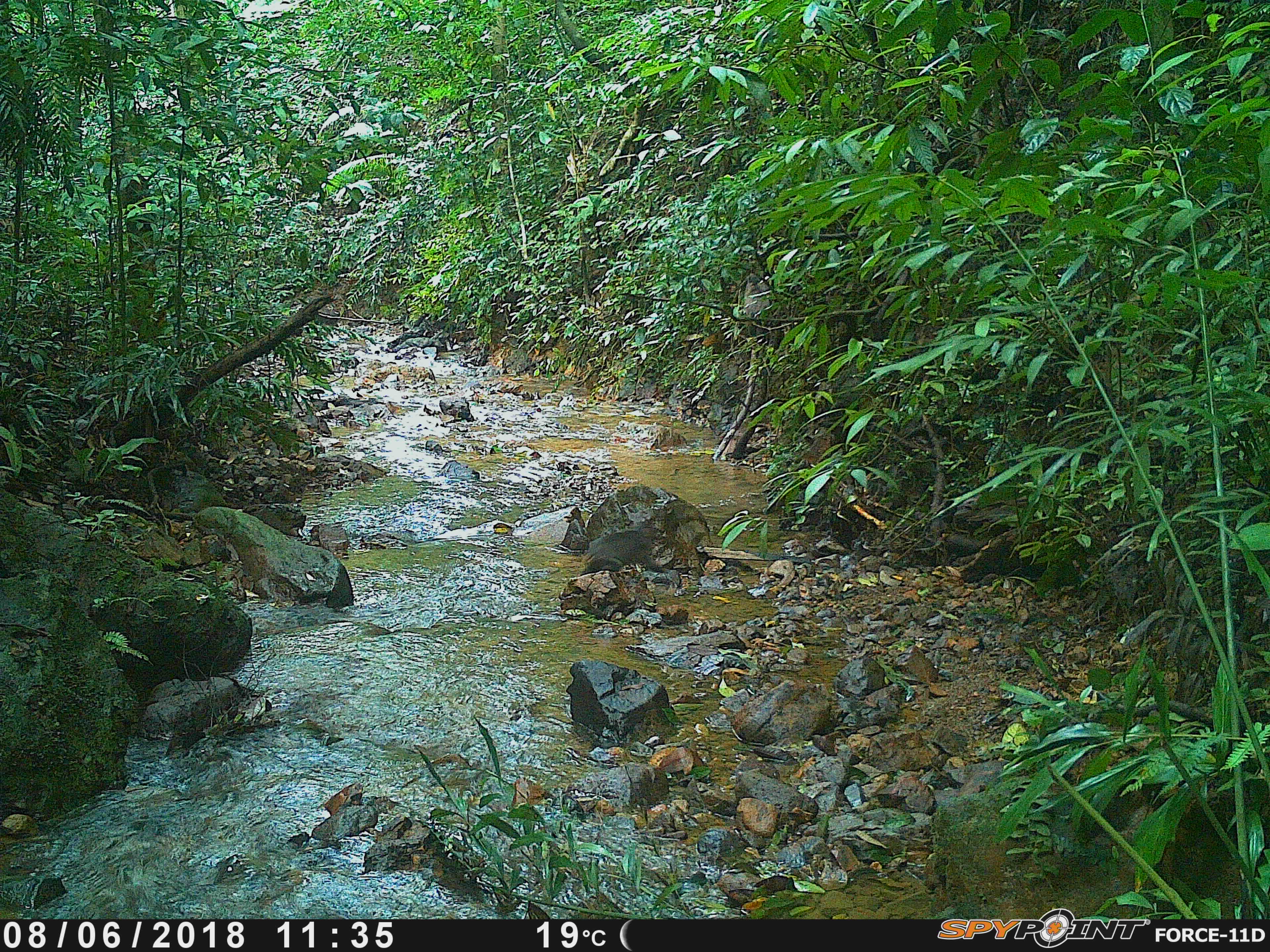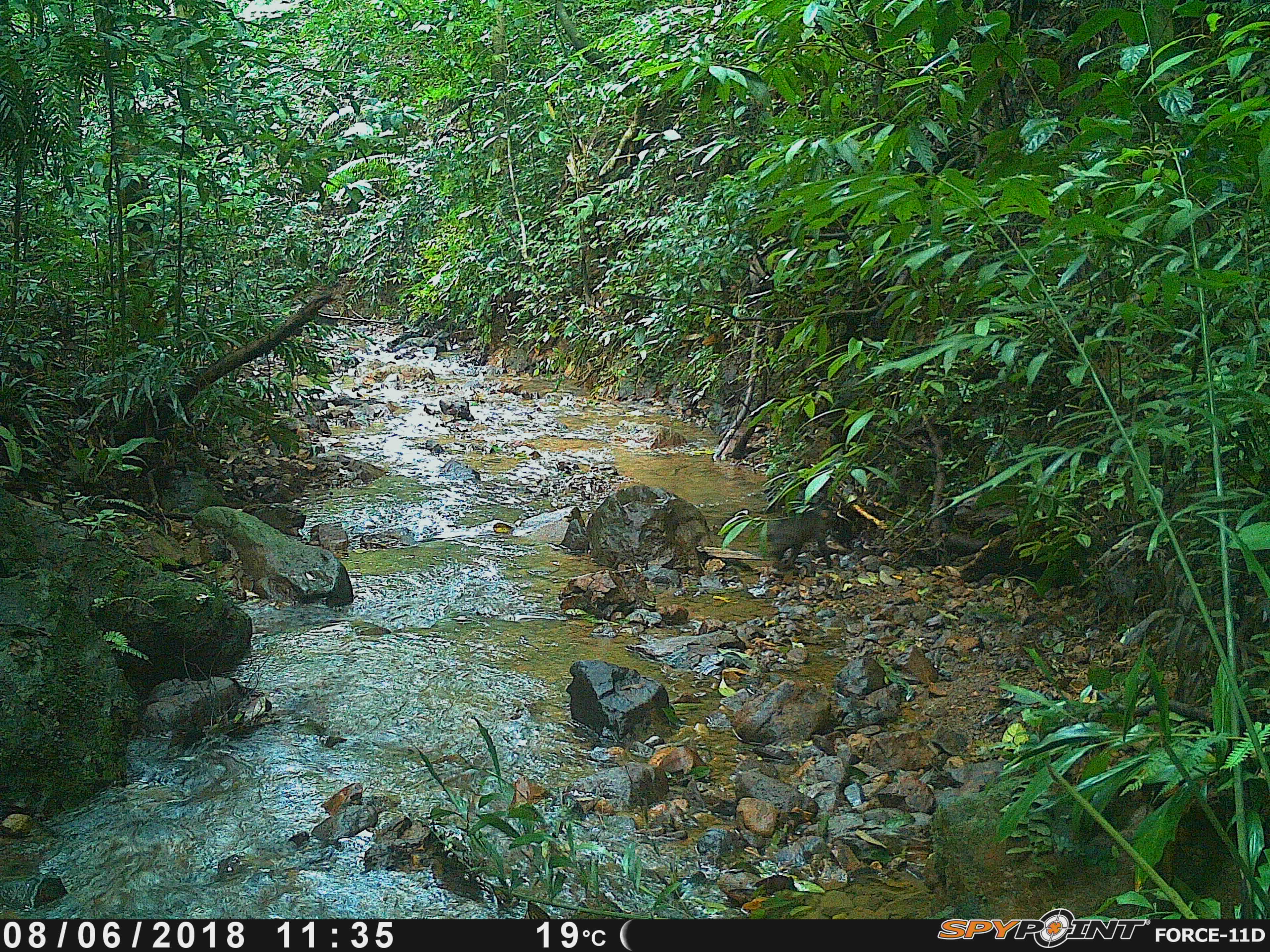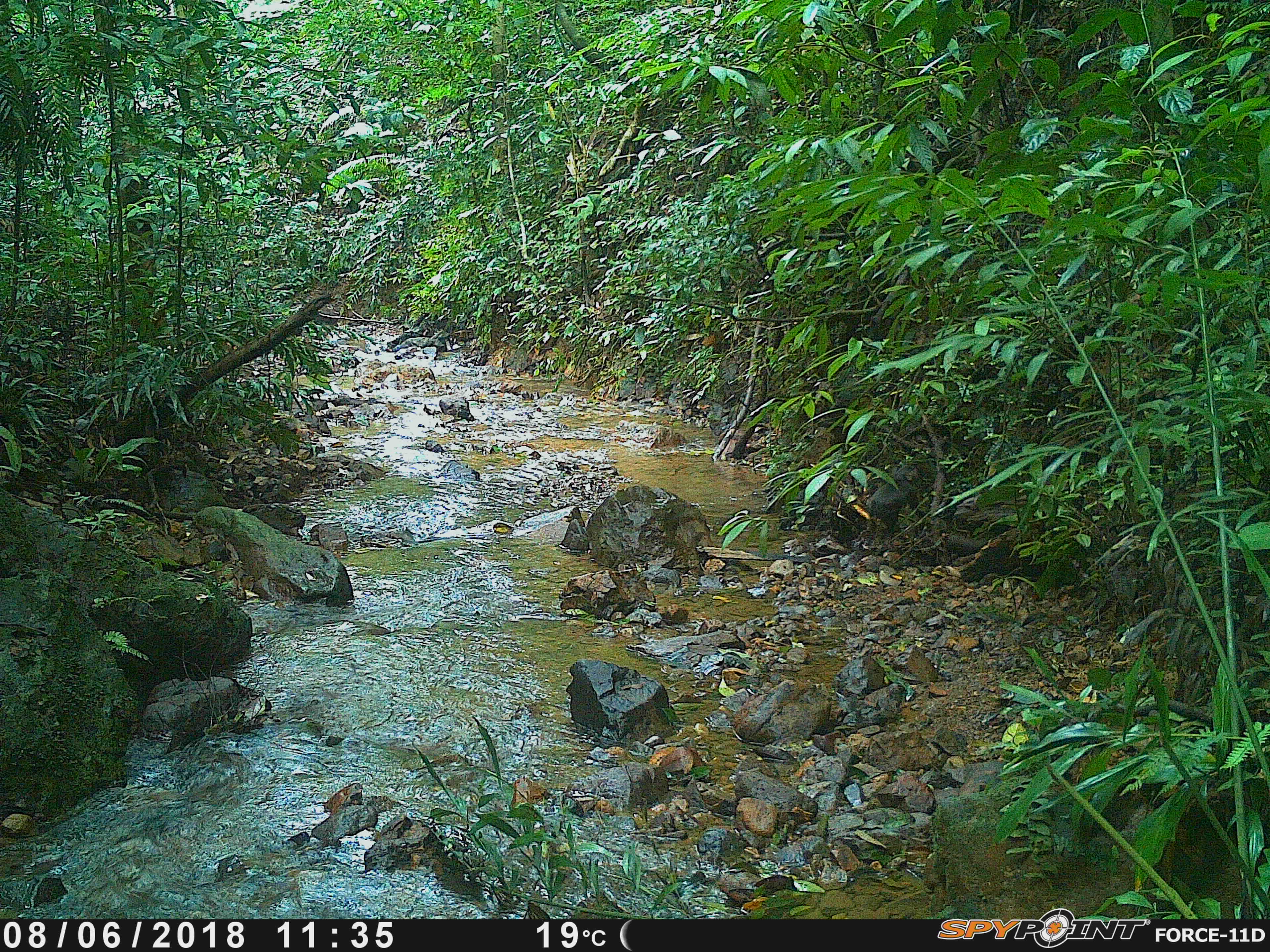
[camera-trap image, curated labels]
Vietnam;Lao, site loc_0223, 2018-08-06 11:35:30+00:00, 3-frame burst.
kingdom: Animalia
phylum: Chordata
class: Mammalia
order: Primates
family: Cercopithecidae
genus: Macaca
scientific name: Macaca arctoides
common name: stump-tailed macaque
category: stump tailed macaque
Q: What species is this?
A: Stump tailed macaque (stump-tailed macaque) (Macaca arctoides).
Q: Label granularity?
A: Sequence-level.